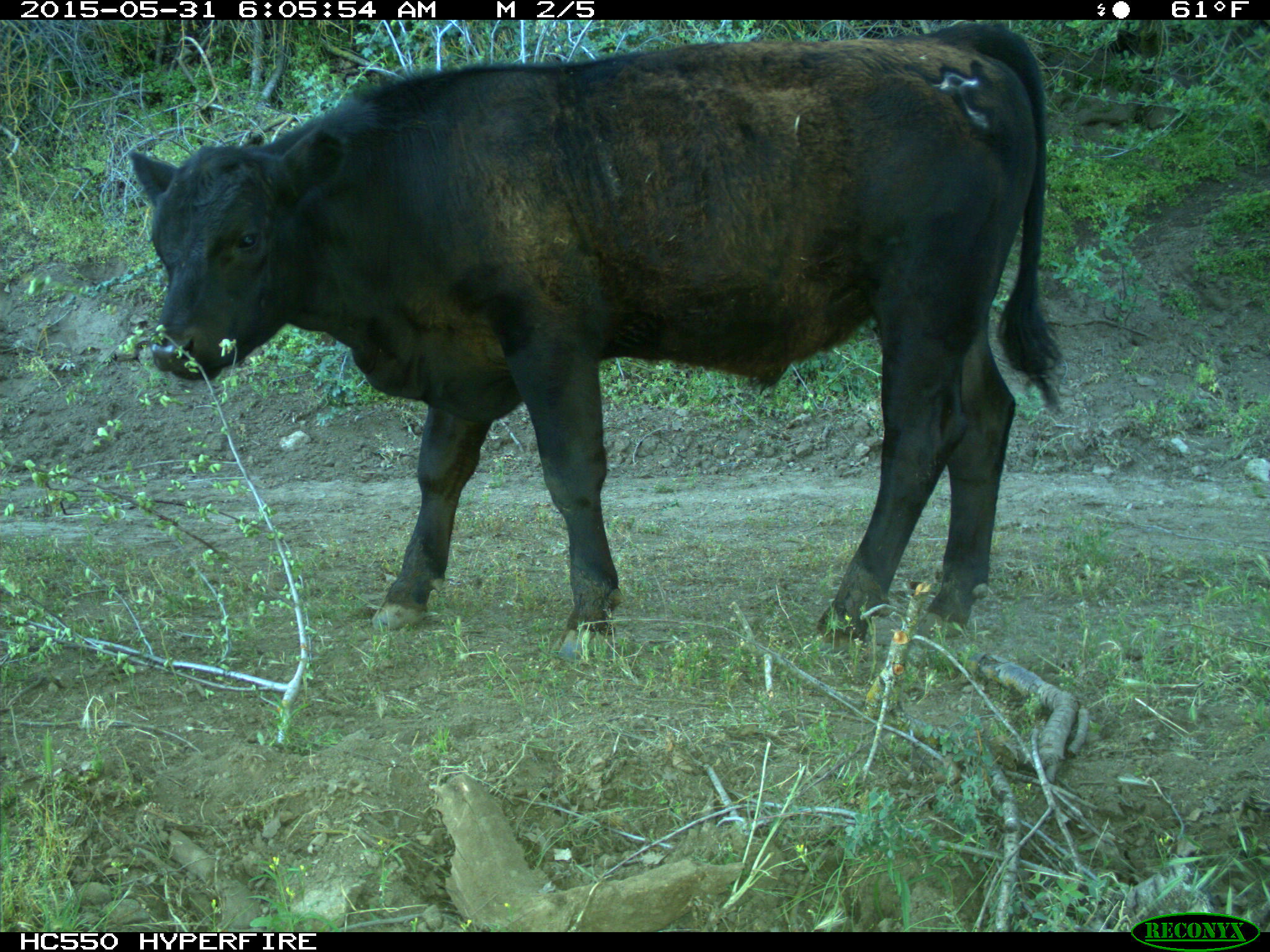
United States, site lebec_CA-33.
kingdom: Animalia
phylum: Chordata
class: Mammalia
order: Artiodactyla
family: Bovidae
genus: Bos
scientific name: Bos taurus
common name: domestic cow